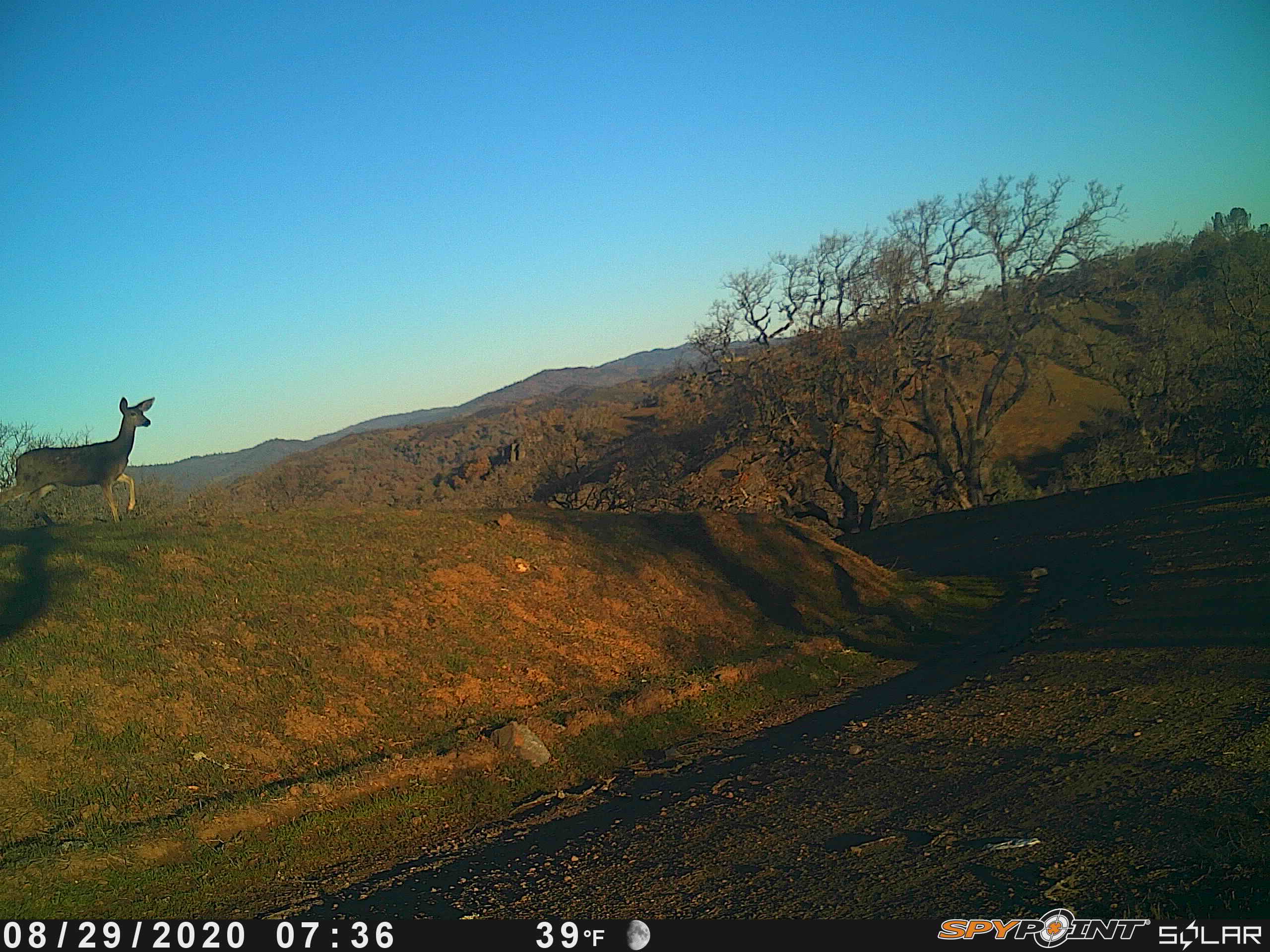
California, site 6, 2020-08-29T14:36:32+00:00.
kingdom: Animalia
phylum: Chordata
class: Mammalia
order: Artiodactyla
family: Cervidae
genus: Odocoileus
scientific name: Odocoileus hemionus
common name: mule deer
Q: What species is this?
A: Mule deer (Odocoileus hemionus).